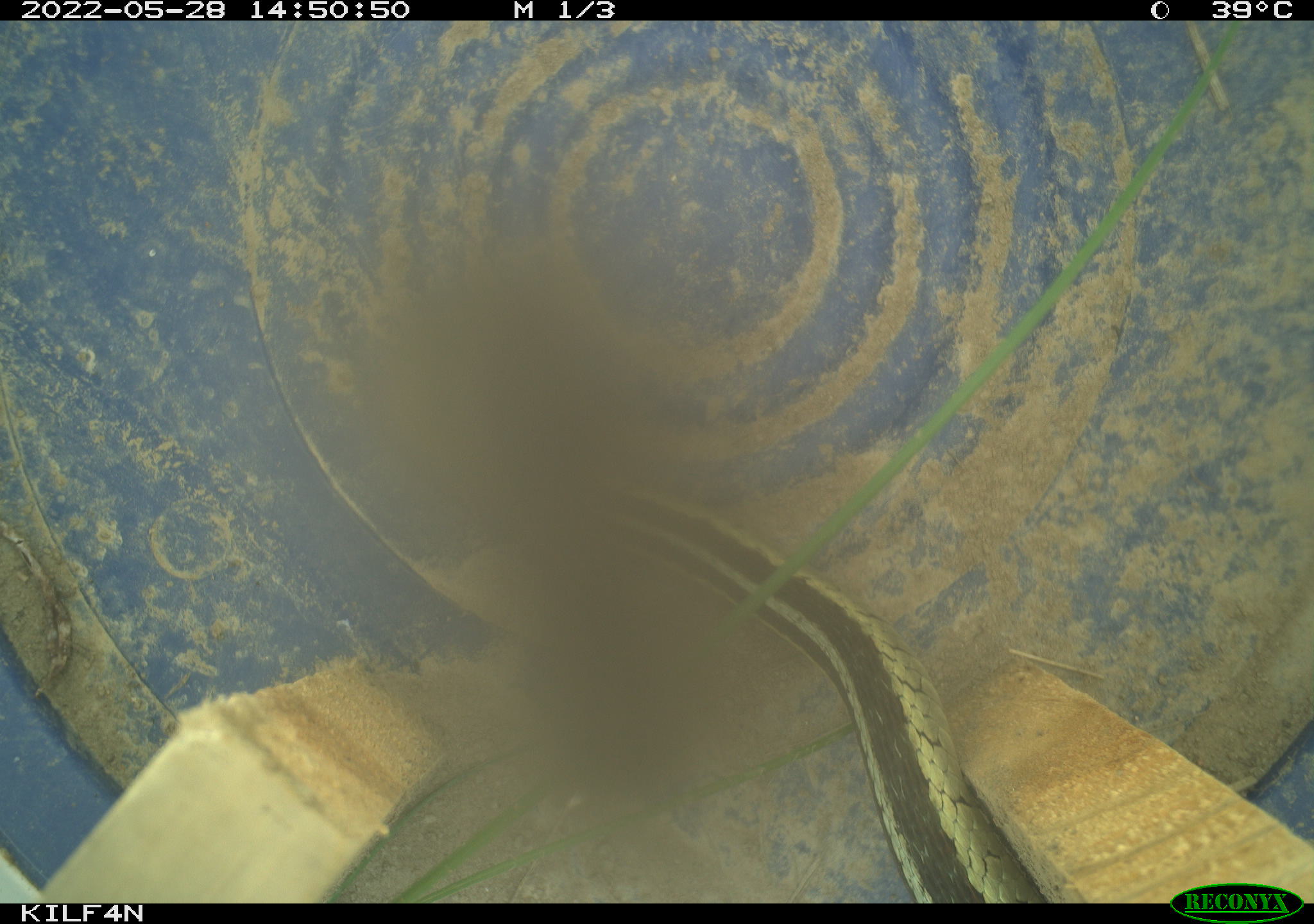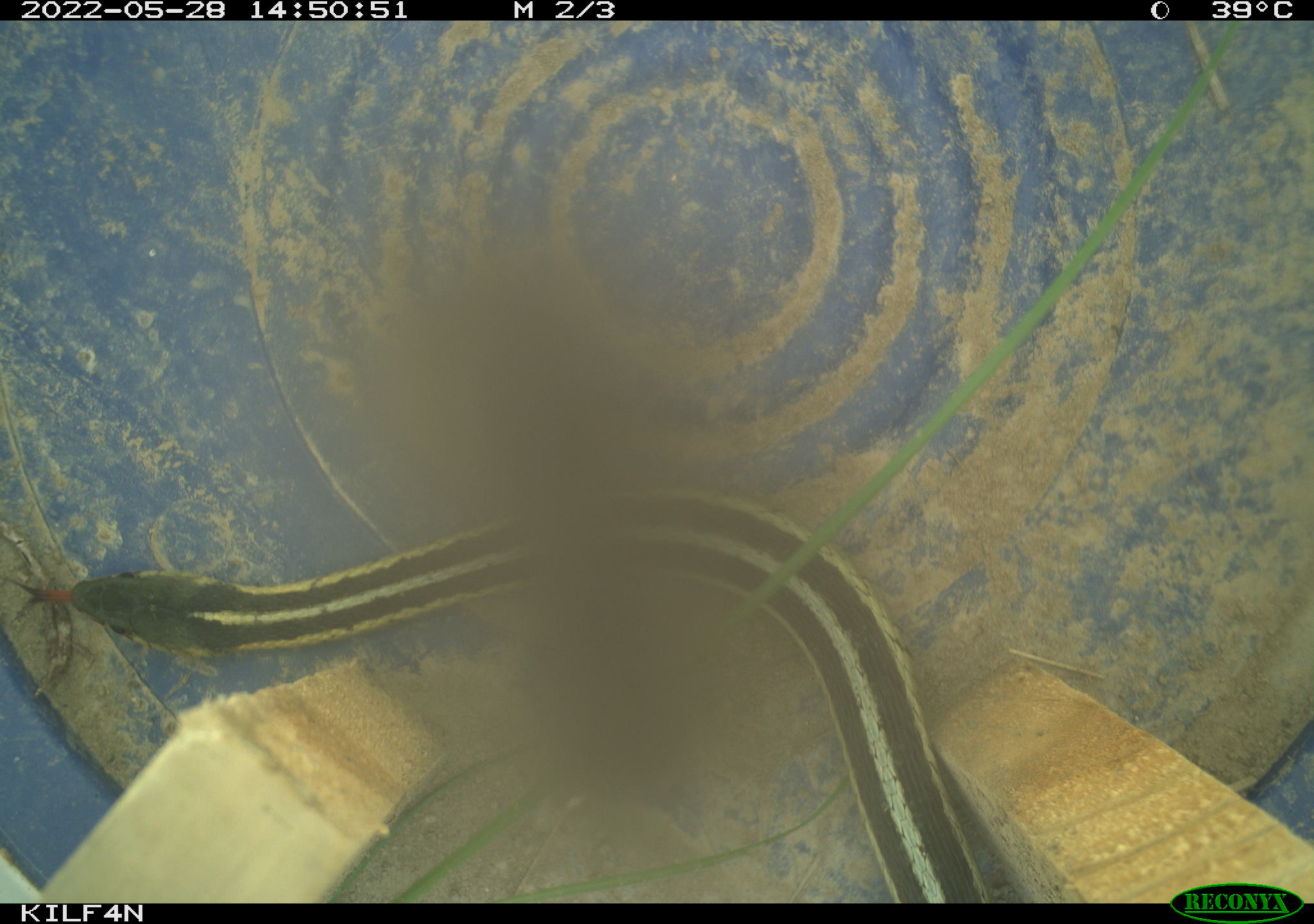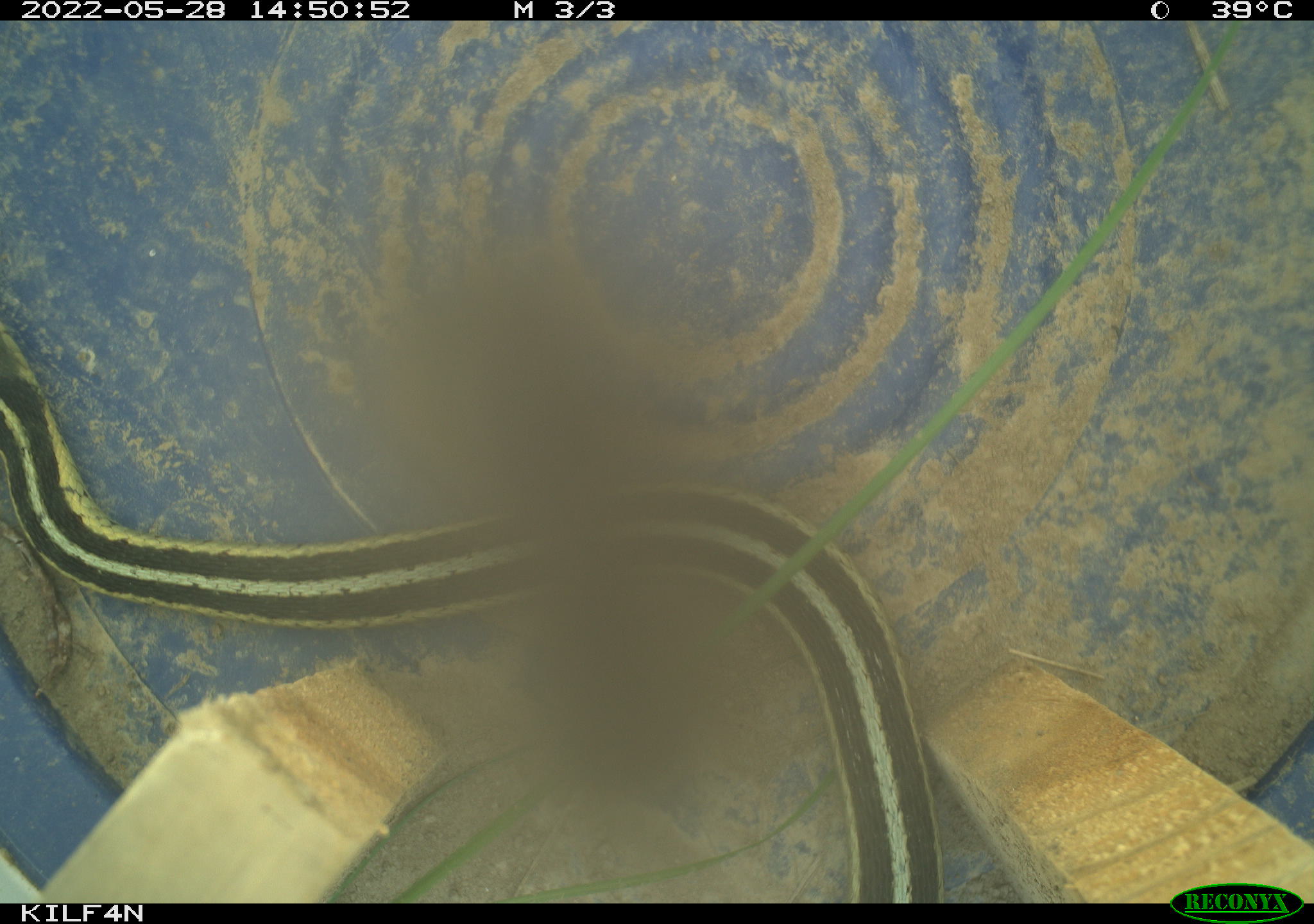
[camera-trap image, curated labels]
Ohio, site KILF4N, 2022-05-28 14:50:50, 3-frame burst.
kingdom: Animalia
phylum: Chordata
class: Reptilia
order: Squamata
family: Colubridae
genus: Thamnophis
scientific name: Thamnophis sirtalis sirtalis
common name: eastern gartersnake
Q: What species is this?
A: Eastern gartersnake (Thamnophis sirtalis sirtalis).